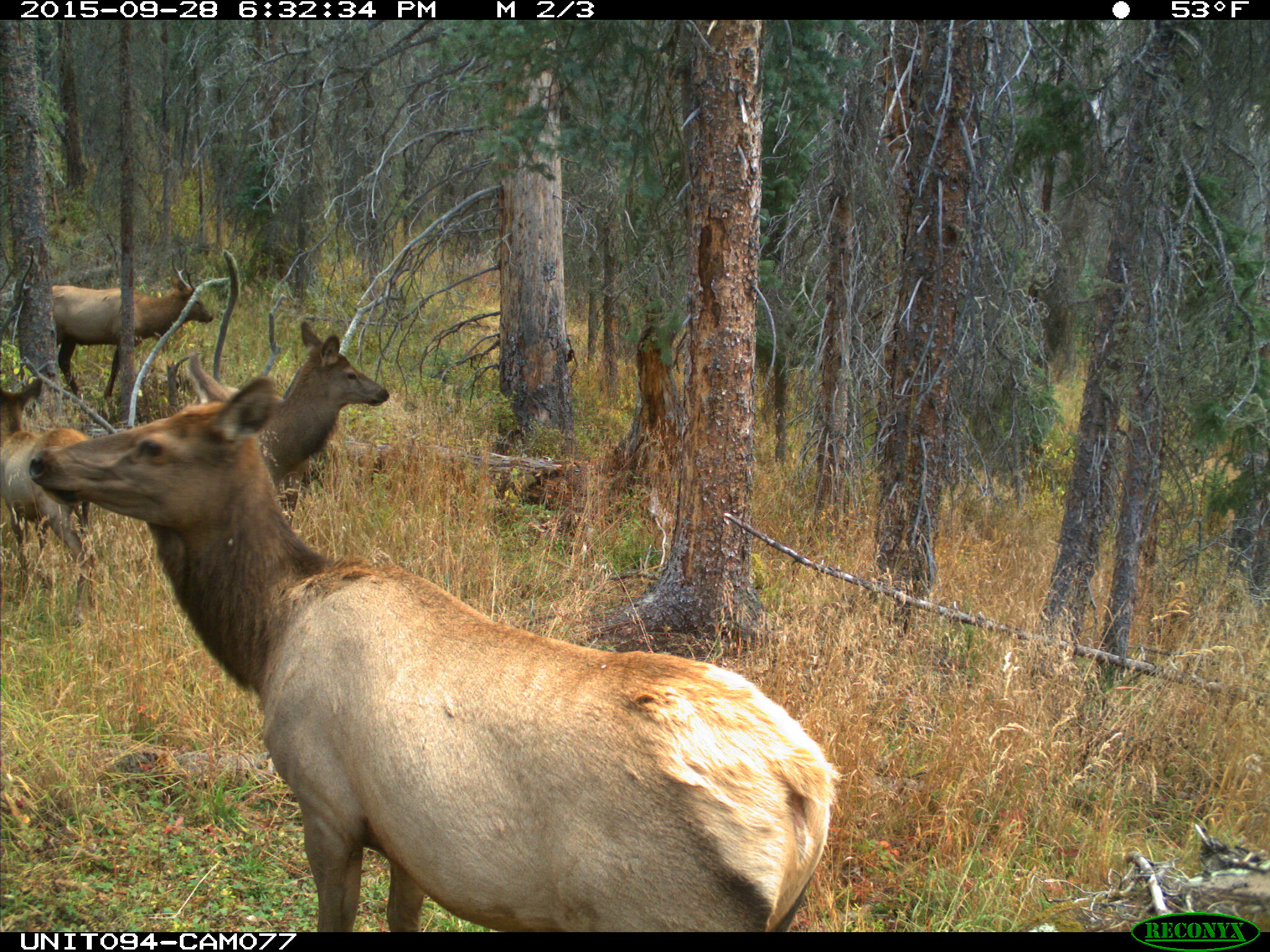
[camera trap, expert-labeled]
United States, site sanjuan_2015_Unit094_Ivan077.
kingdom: Animalia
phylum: Chordata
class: Mammalia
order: Artiodactyla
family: Cervidae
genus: Cervus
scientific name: Cervus elaphus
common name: red deer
Cervus elaphus (red deer).